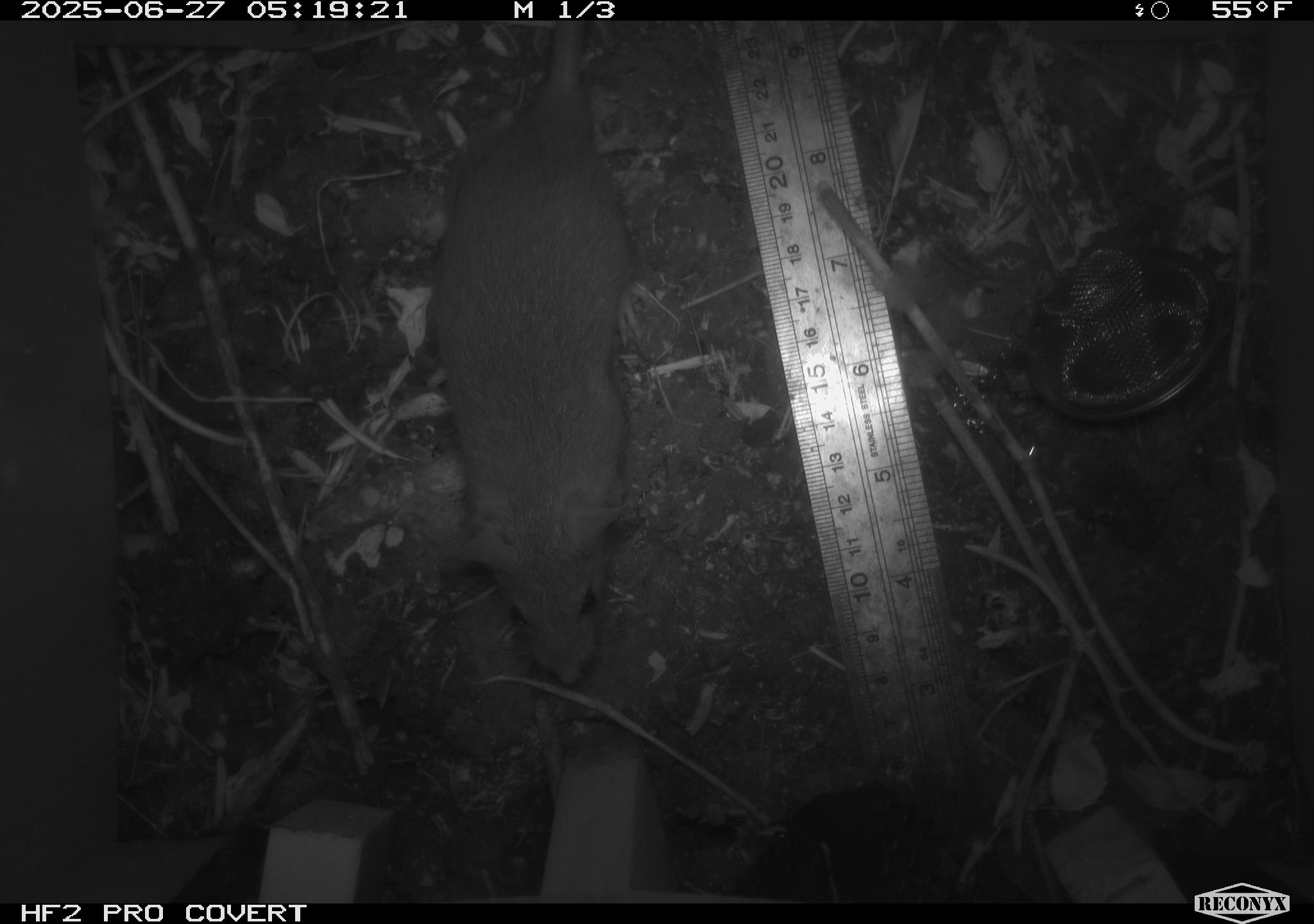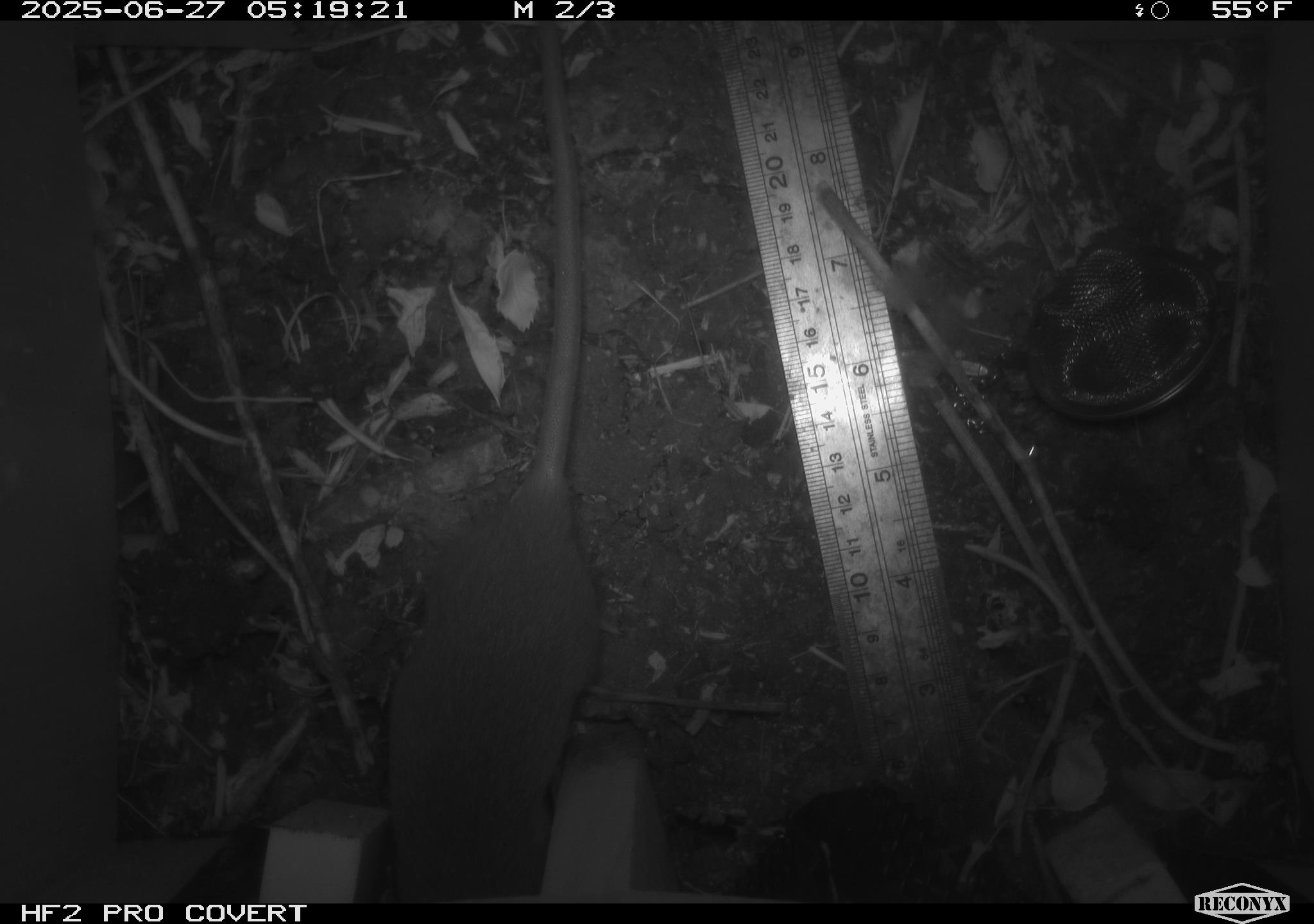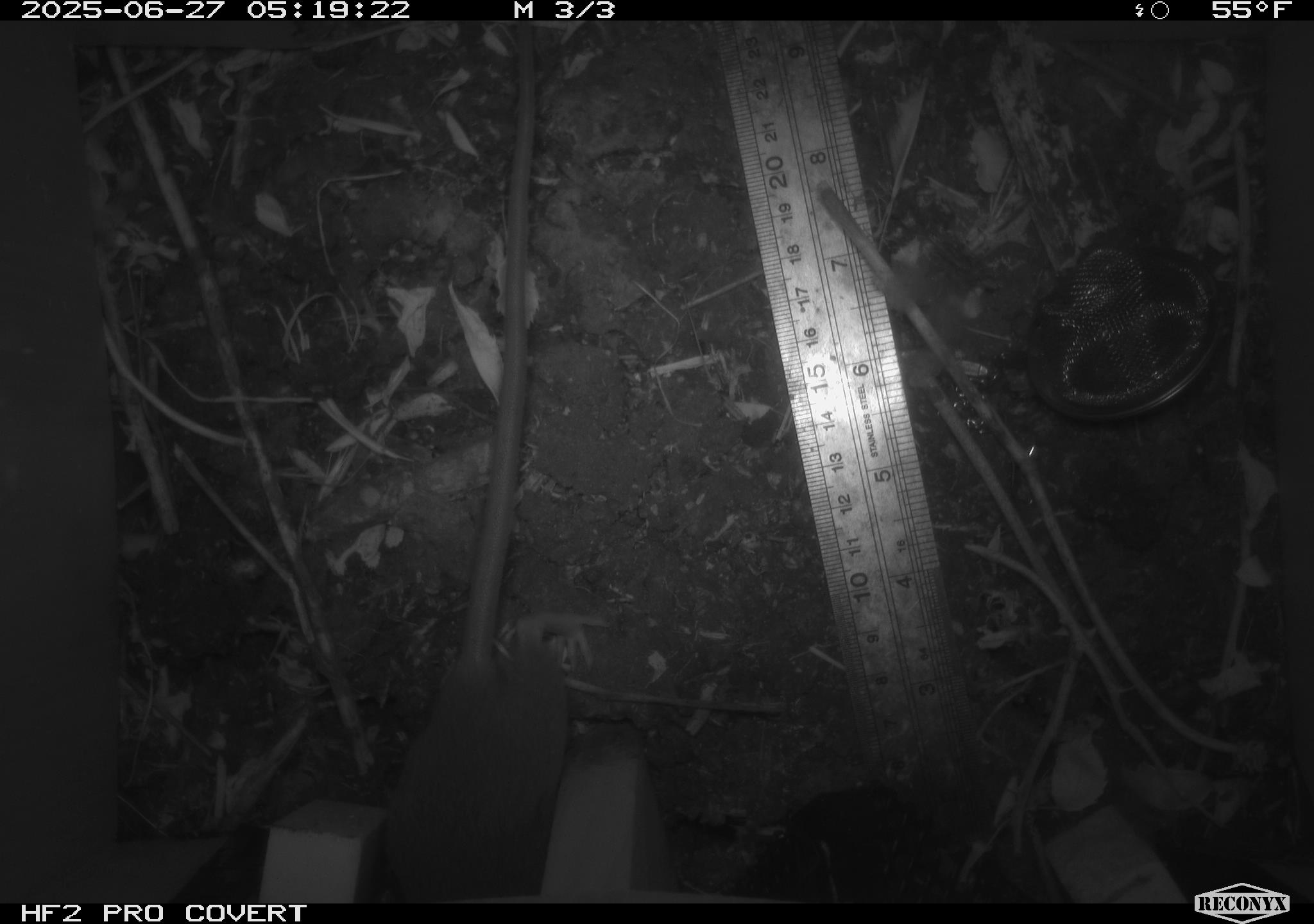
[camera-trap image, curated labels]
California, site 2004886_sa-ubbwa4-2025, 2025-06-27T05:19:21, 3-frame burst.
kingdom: Animalia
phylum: Chordata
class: Mammalia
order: Rodentia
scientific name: Rodentia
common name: rodent